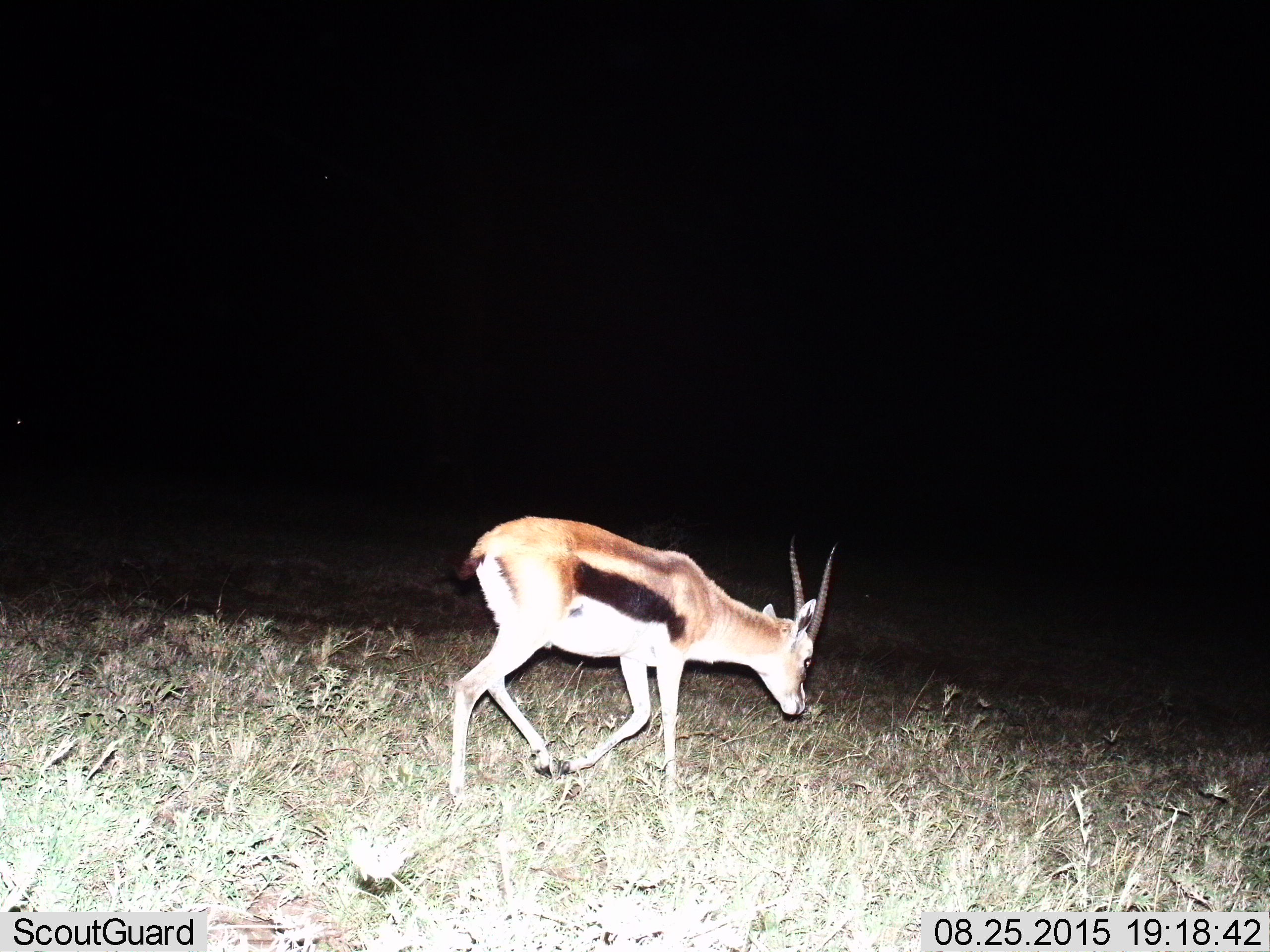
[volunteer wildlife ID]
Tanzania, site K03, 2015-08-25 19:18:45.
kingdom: Animalia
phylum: Chordata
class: Mammalia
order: Artiodactyla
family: Bovidae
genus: Eudorcas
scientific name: Eudorcas thomsonii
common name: thomson's gazelle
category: gazellethomsons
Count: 1.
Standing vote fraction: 0%.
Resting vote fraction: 0%.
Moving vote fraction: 78%.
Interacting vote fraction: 0%.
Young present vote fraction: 0%.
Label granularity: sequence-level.